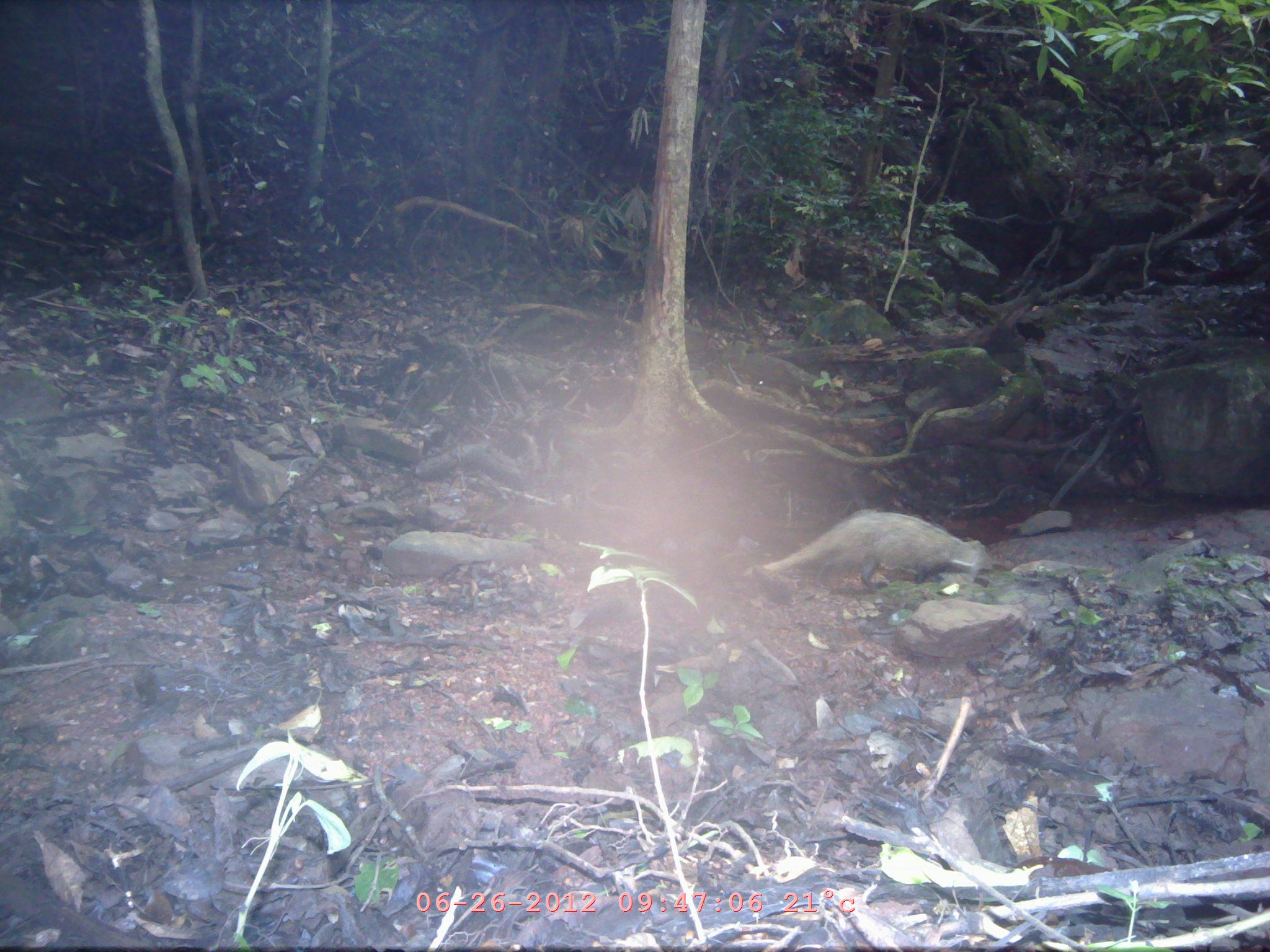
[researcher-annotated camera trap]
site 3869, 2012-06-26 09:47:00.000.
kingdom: Animalia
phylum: Chordata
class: Mammalia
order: Carnivora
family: Herpestidae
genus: Urva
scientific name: Urva urva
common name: crab-eating mongoose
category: herpestes urva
Herpestes urva (crab-eating mongoose) (Urva urva), count 1.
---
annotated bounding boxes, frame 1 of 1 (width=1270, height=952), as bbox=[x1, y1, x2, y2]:
herpestes urva: bbox=[761, 508, 993, 594]